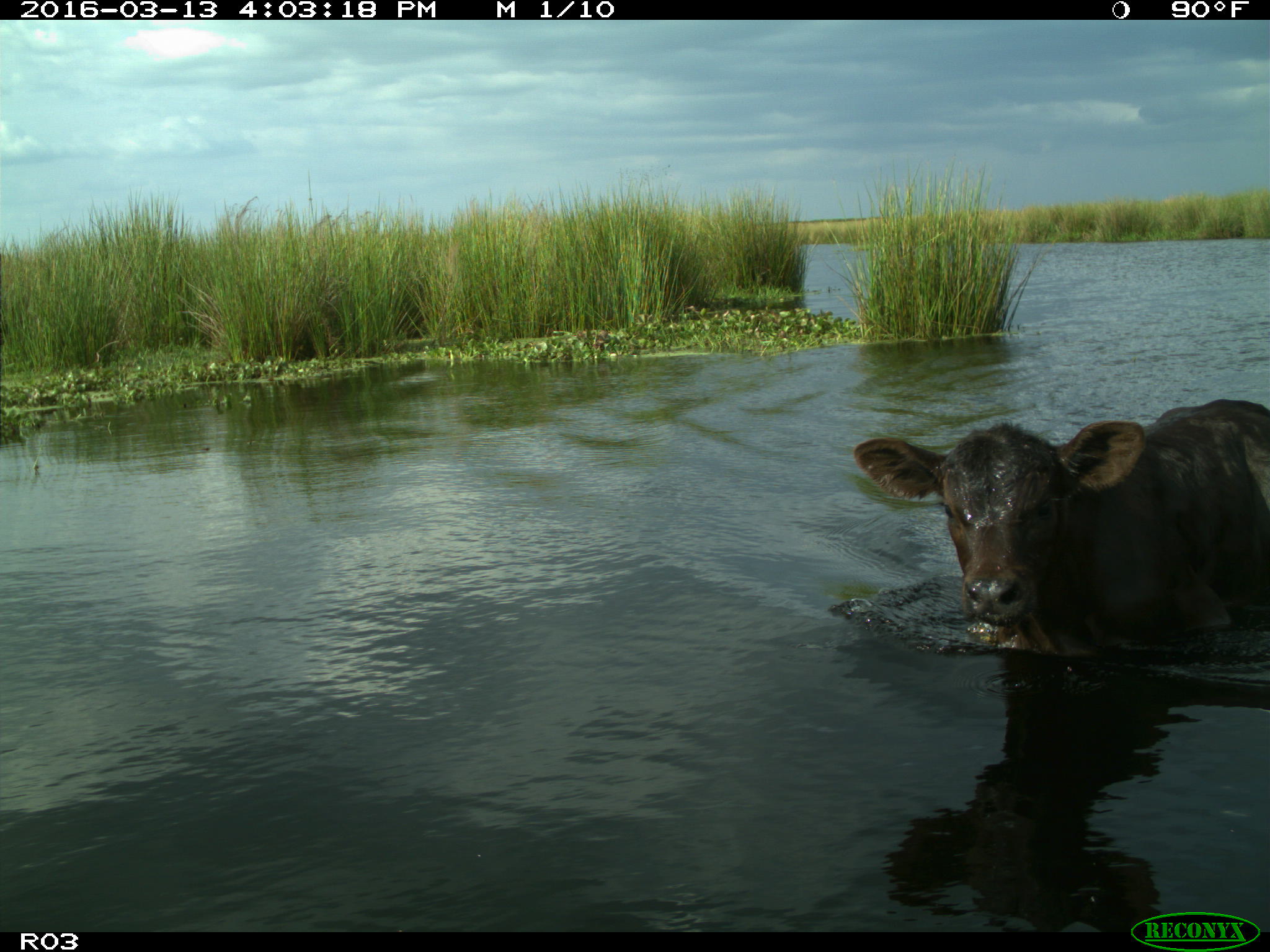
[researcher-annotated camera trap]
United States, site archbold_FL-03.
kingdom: Animalia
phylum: Chordata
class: Mammalia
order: Artiodactyla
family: Bovidae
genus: Bos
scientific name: Bos taurus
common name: domestic cow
Bos taurus (domestic cow).